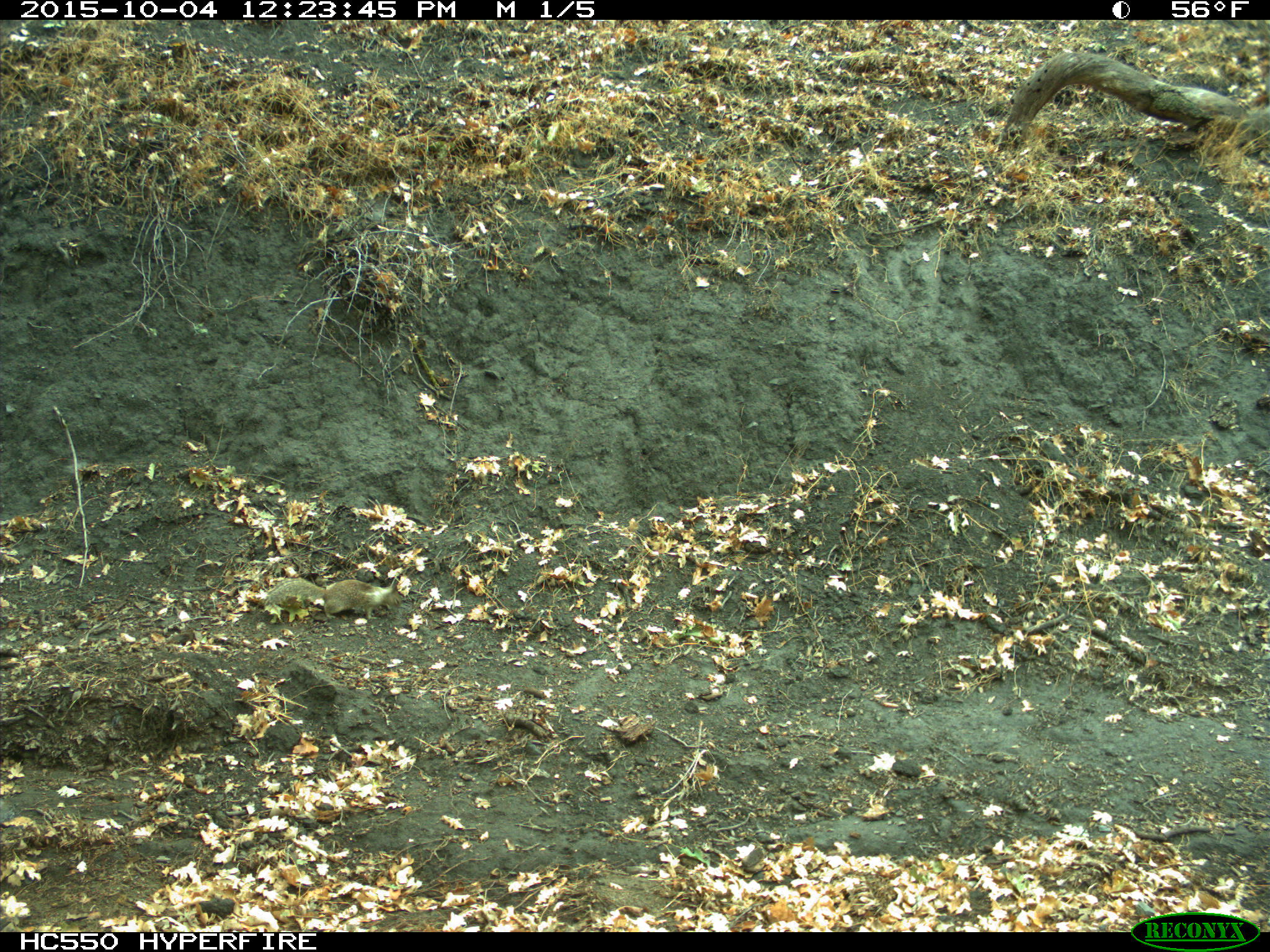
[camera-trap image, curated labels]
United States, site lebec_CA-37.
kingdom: Animalia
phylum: Chordata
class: Mammalia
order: Rodentia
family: Sciuridae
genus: Otospermophilus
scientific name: Otospermophilus beecheyi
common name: california ground squirrel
Otospermophilus beecheyi (california ground squirrel).